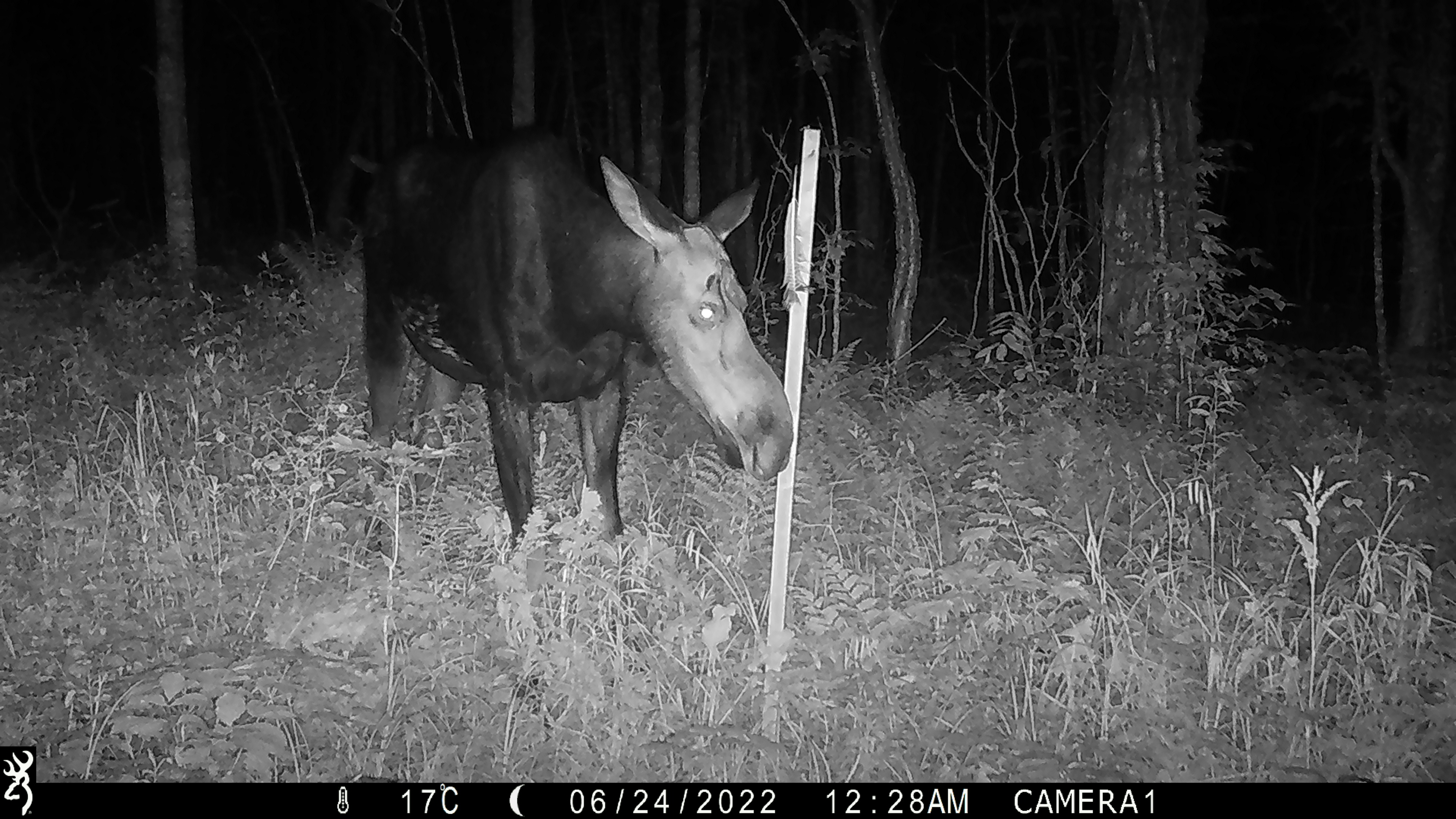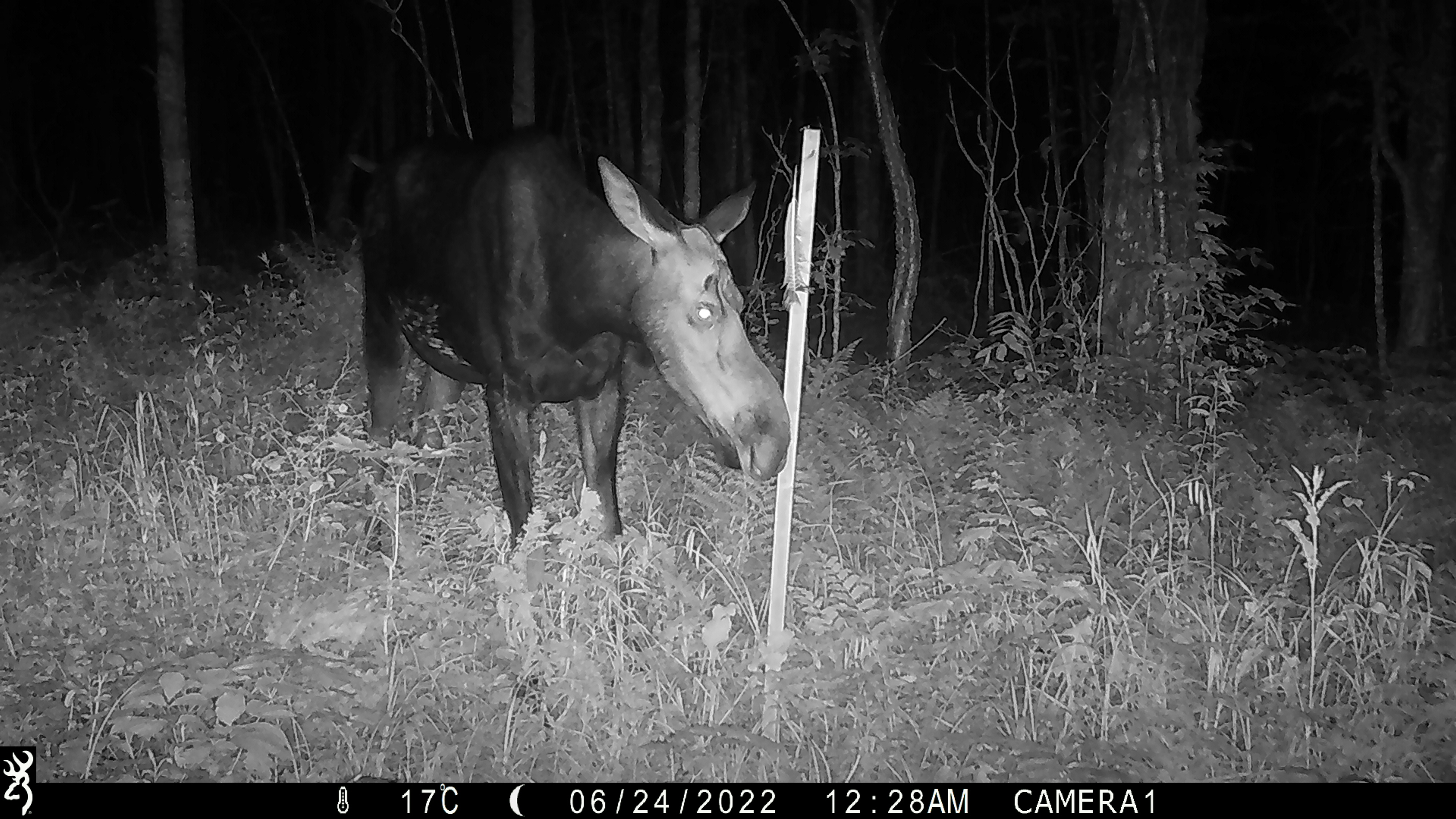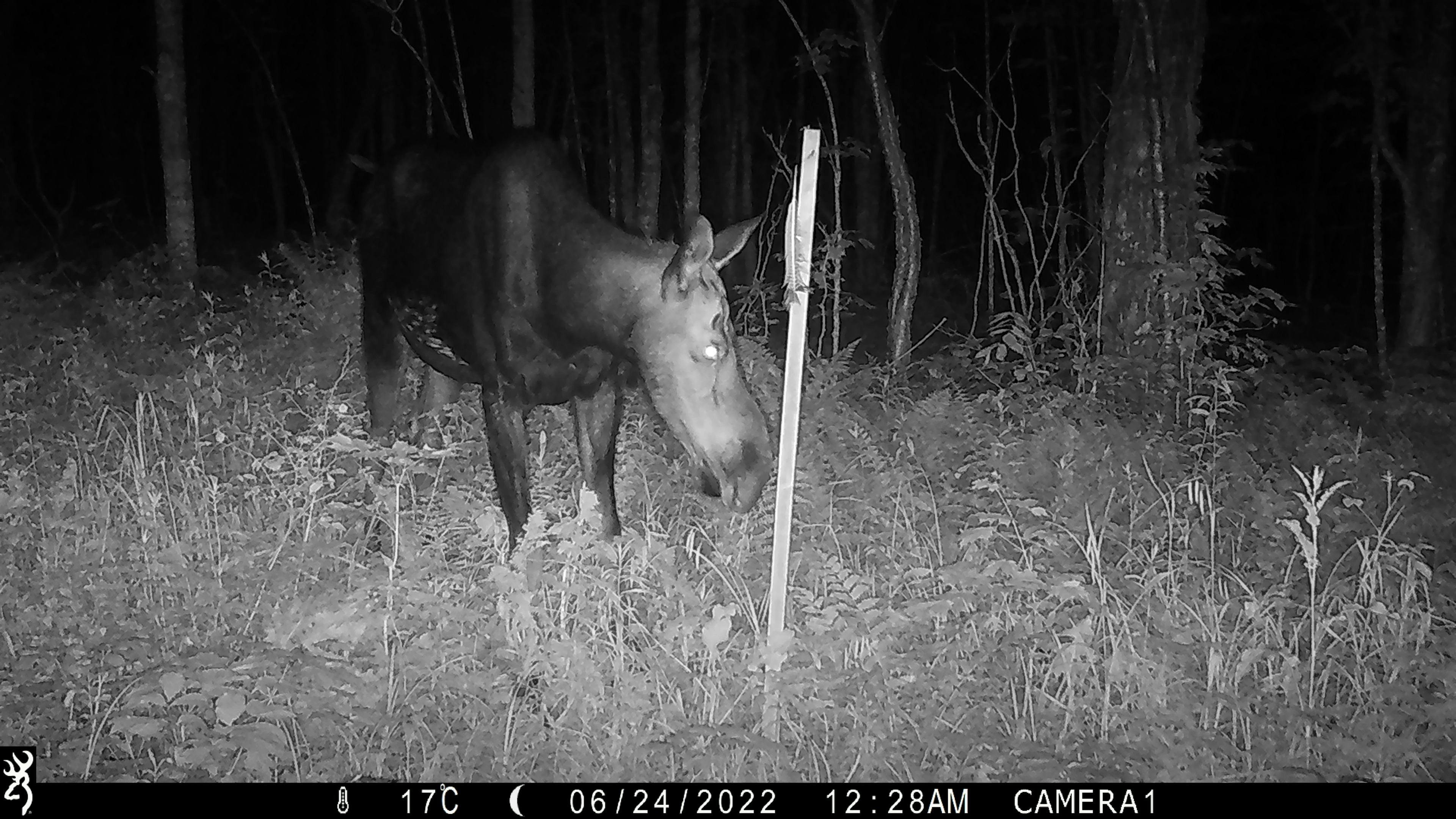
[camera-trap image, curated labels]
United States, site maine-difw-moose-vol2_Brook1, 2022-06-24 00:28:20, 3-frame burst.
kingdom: Animalia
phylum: Chordata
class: Mammalia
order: Artiodactyla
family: Cervidae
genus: Alces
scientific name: Alces alces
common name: moose